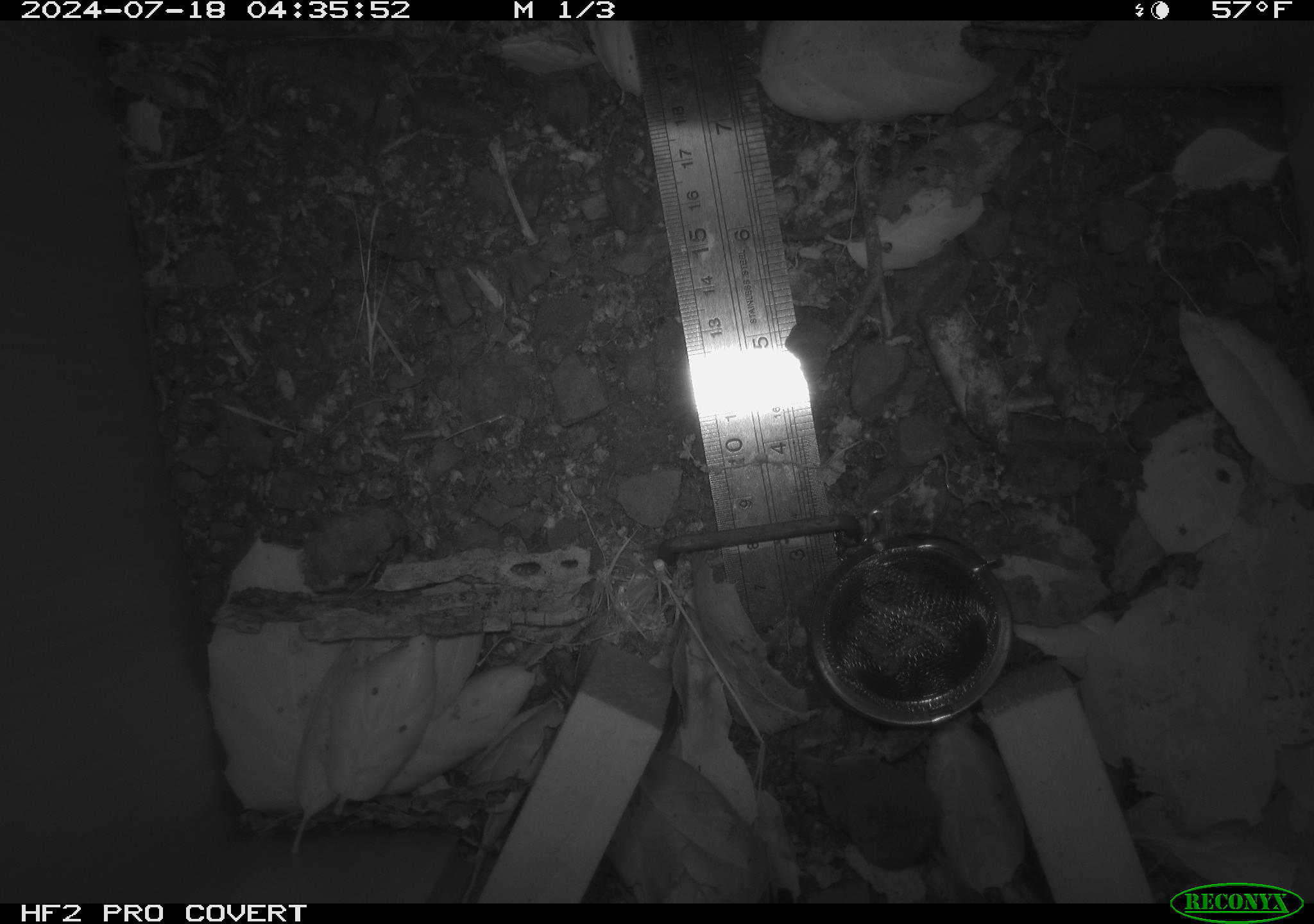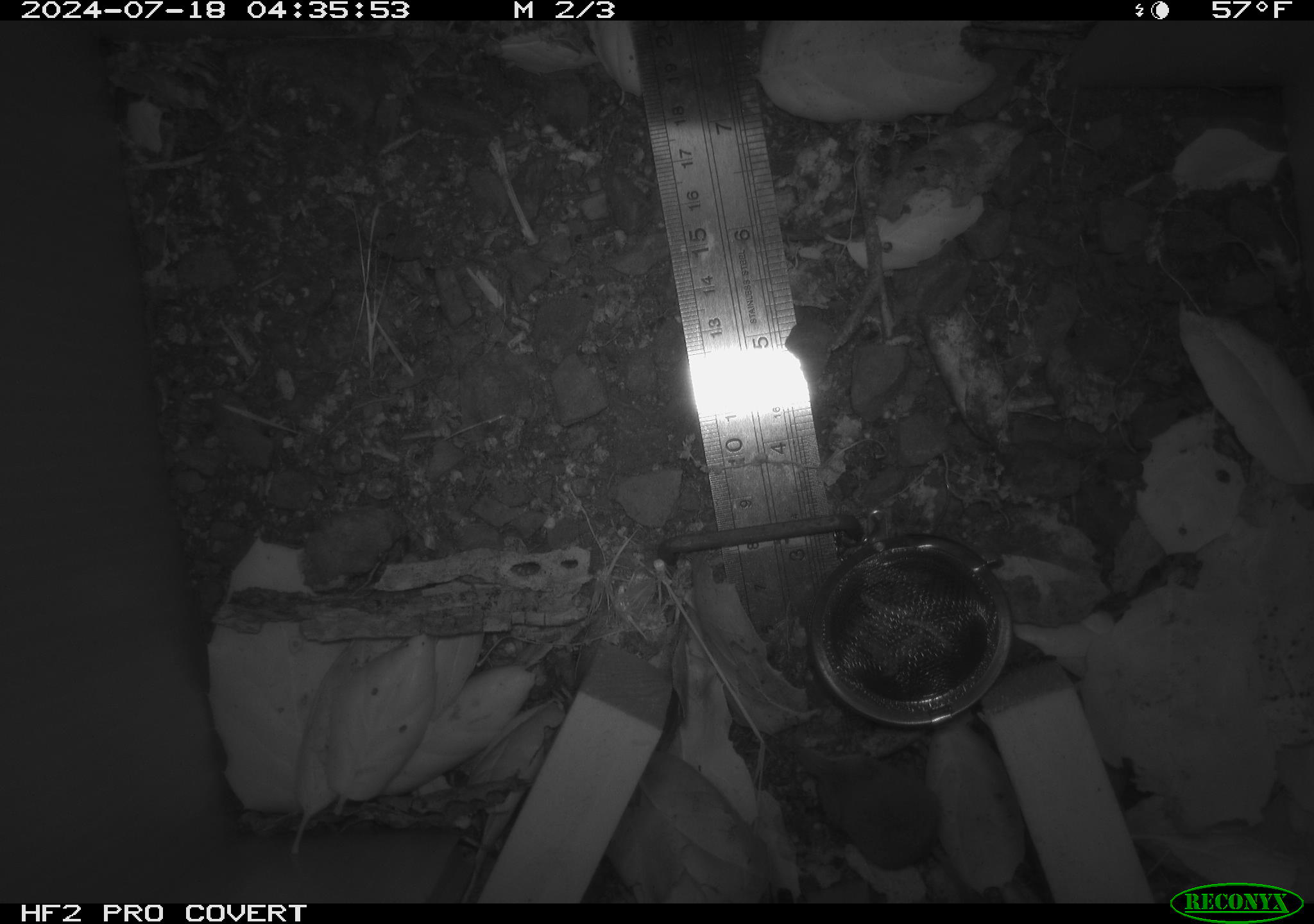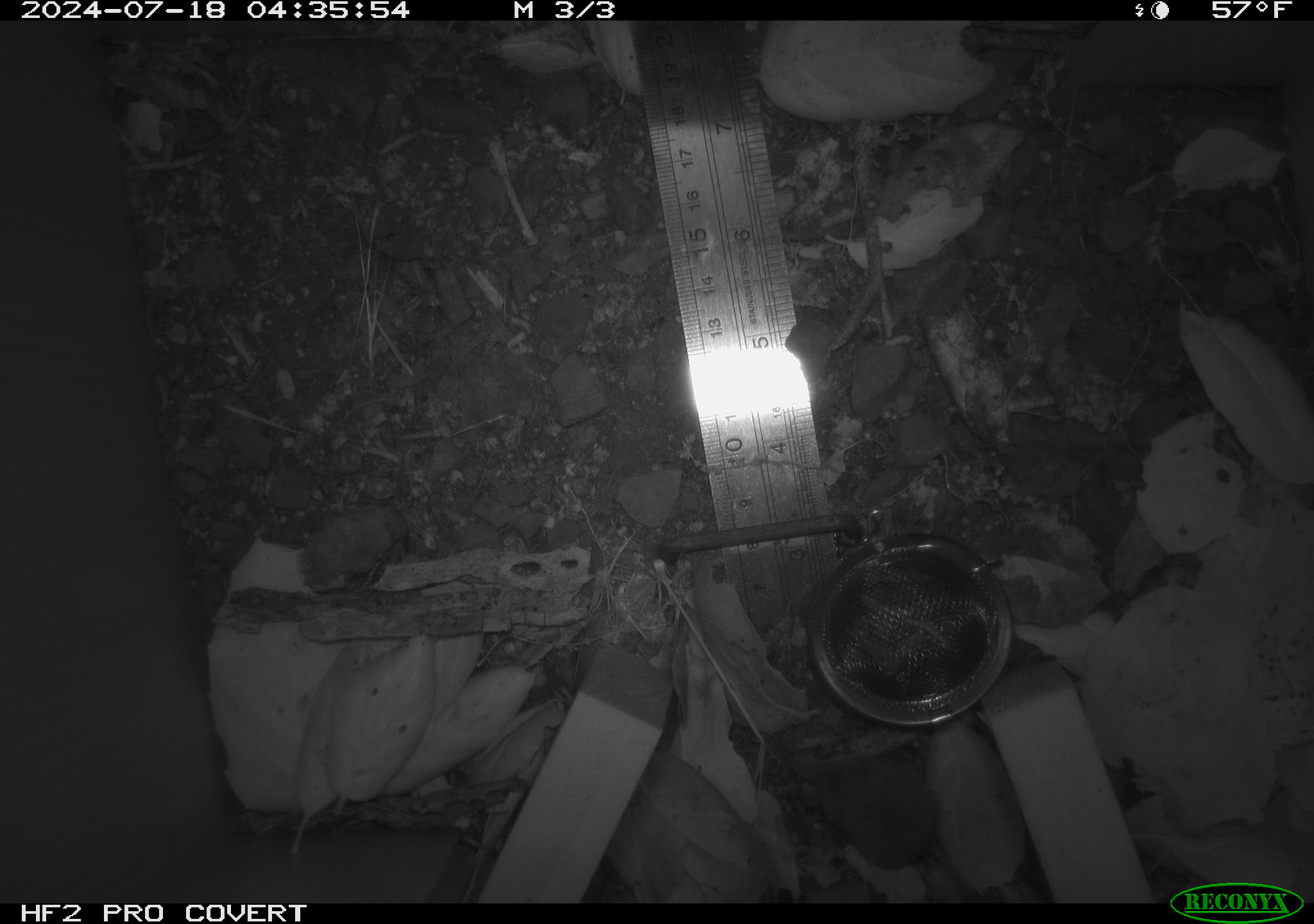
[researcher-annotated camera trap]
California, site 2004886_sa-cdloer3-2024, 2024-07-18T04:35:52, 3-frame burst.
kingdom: Animalia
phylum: Chordata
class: Mammalia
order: Rodentia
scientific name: Rodentia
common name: rodent